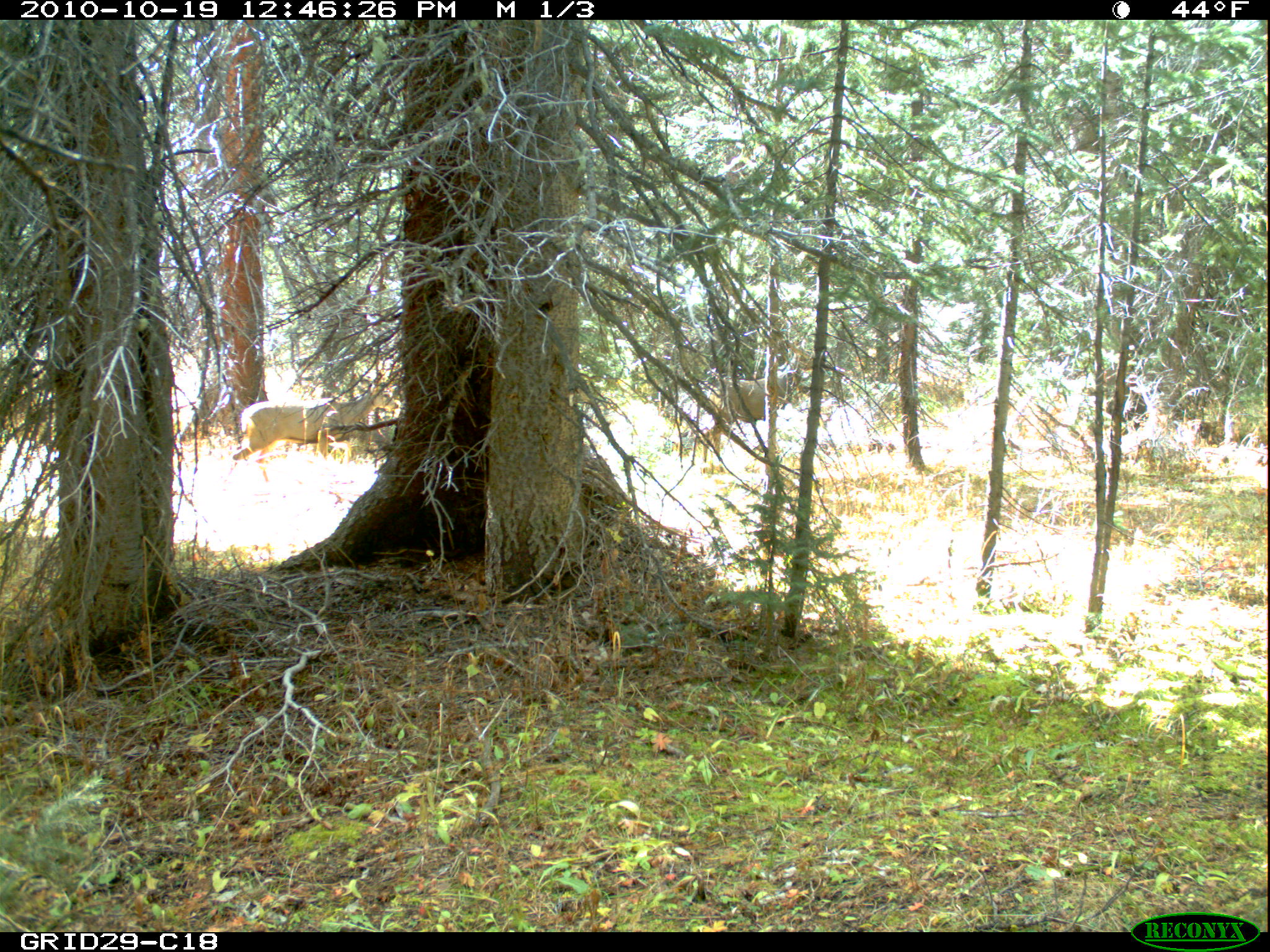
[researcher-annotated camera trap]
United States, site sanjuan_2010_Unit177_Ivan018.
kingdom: Animalia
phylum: Chordata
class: Mammalia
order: Artiodactyla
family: Cervidae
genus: Odocoileus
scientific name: Odocoileus hemionus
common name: mule deer